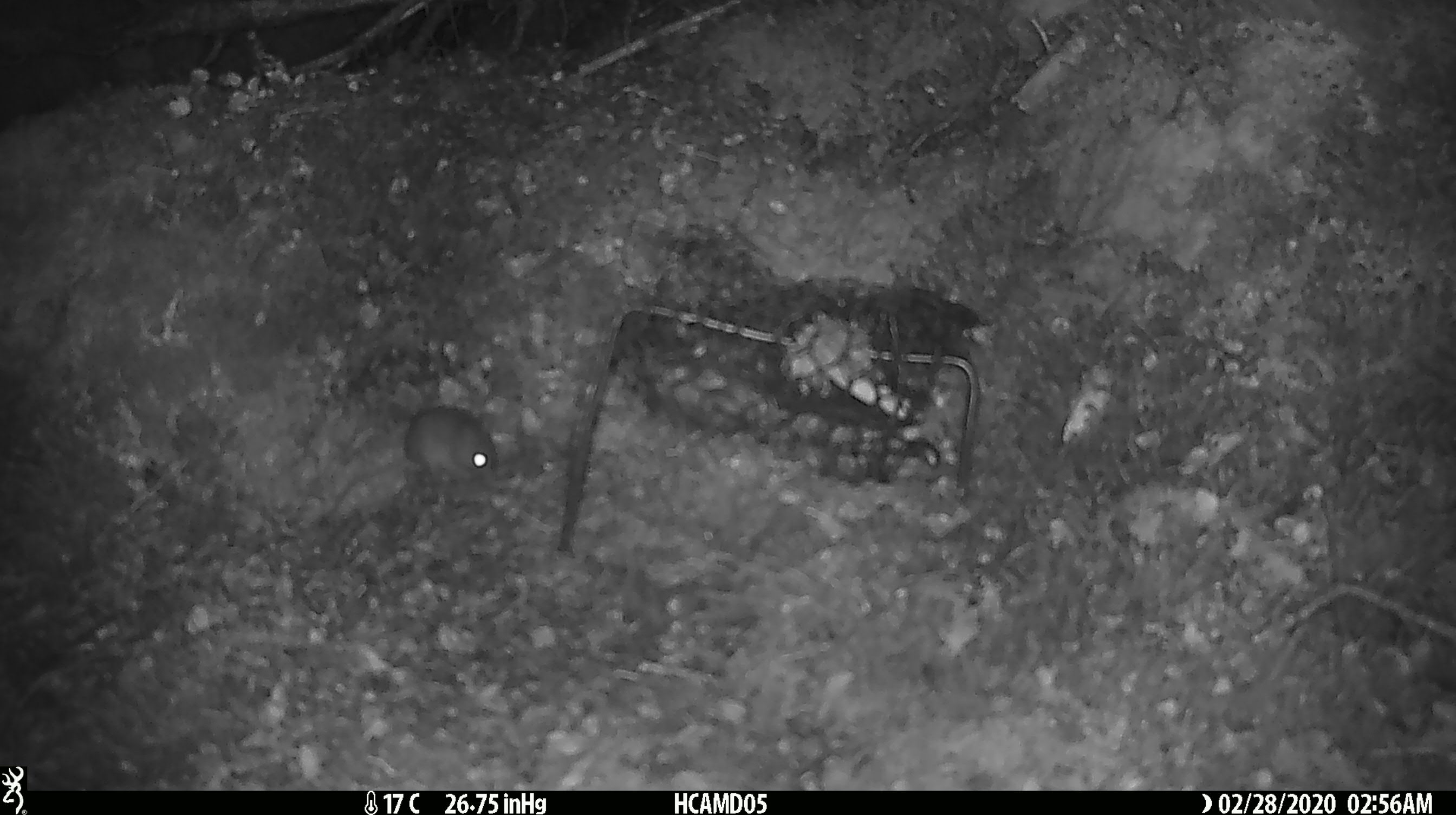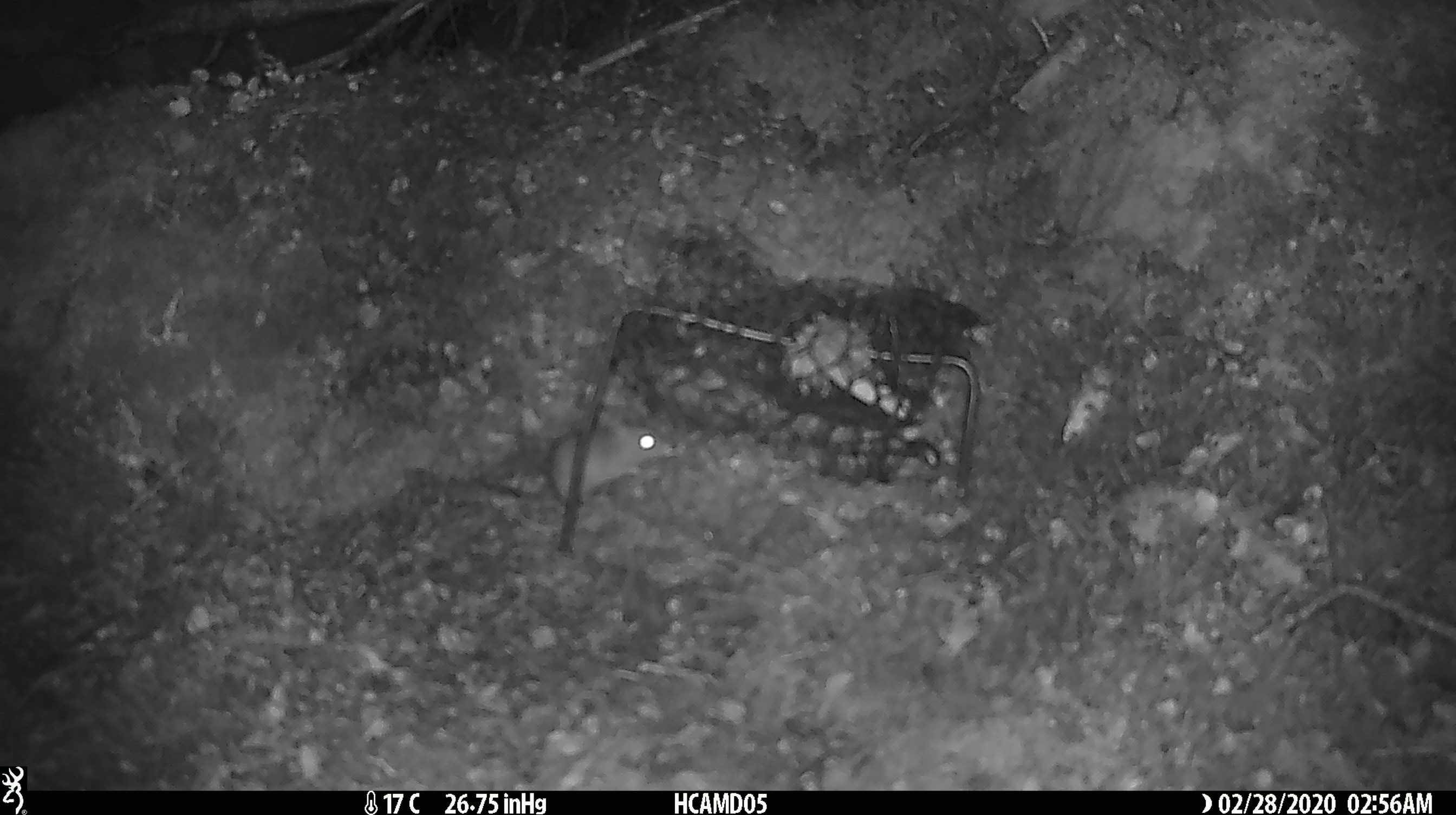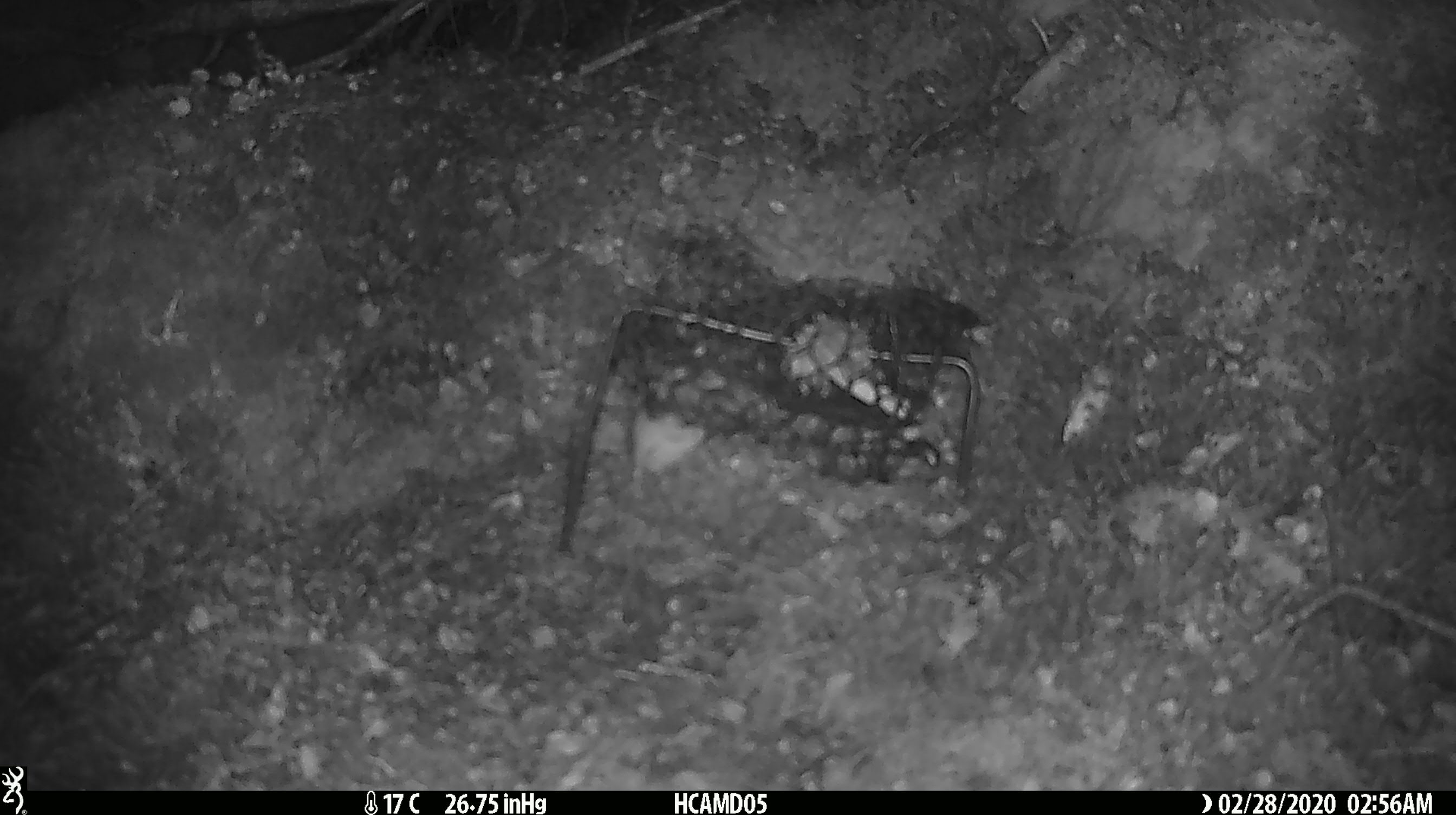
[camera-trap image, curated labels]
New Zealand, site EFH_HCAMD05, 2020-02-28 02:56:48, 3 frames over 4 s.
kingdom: Animalia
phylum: Chordata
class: Mammalia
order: Rodentia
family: Muridae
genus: Mus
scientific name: Mus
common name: mouse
Mouse (Mus).